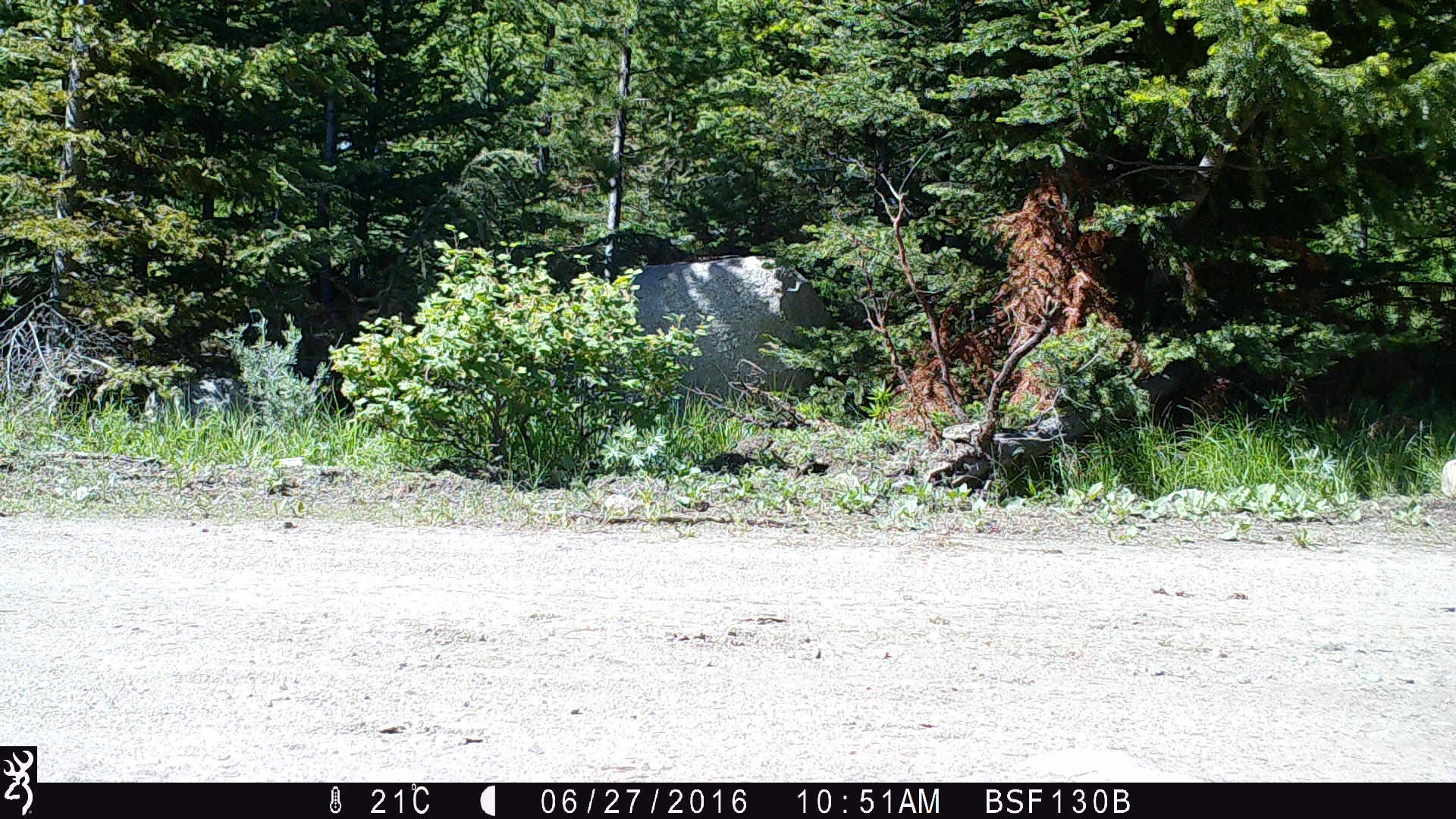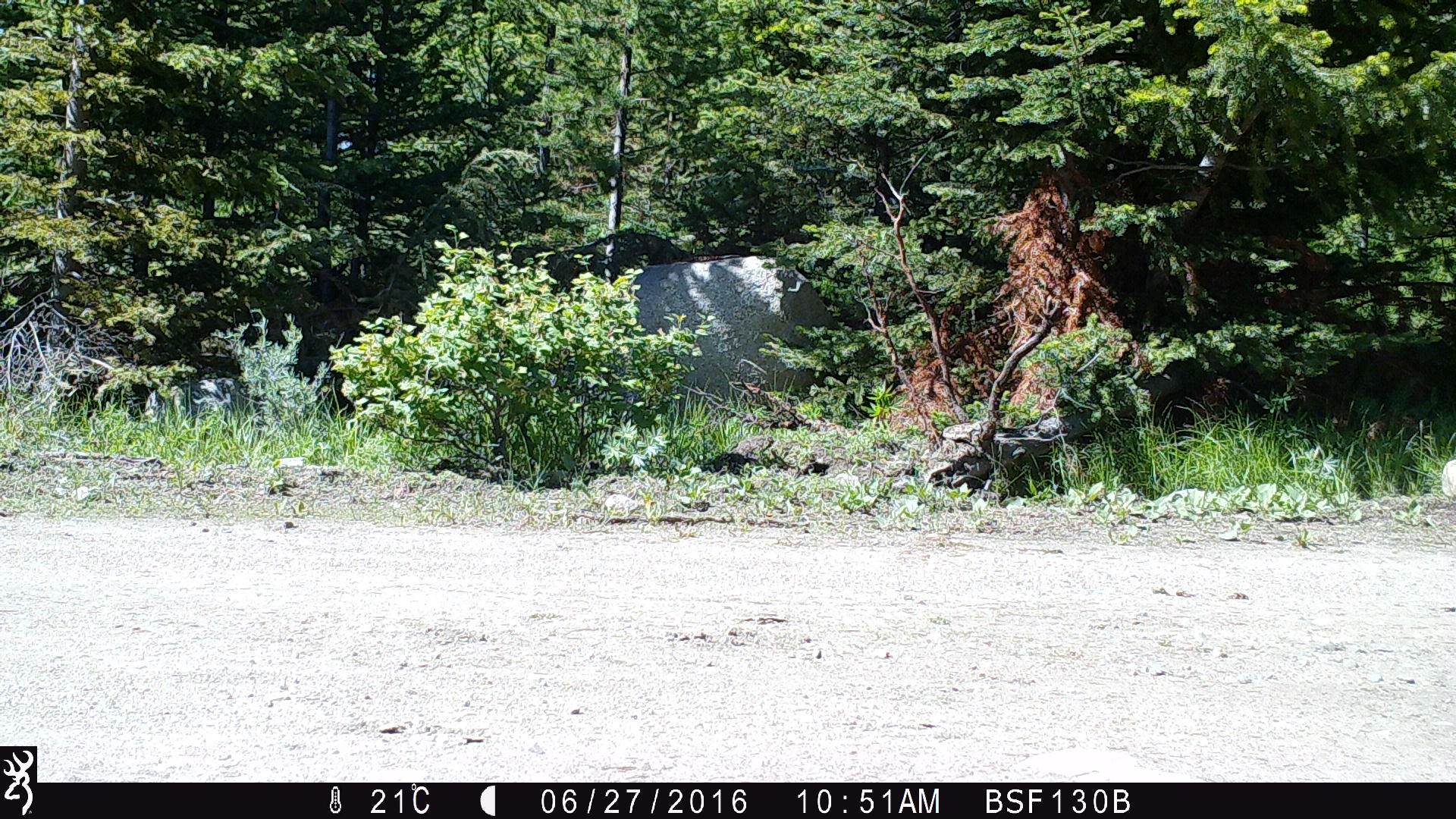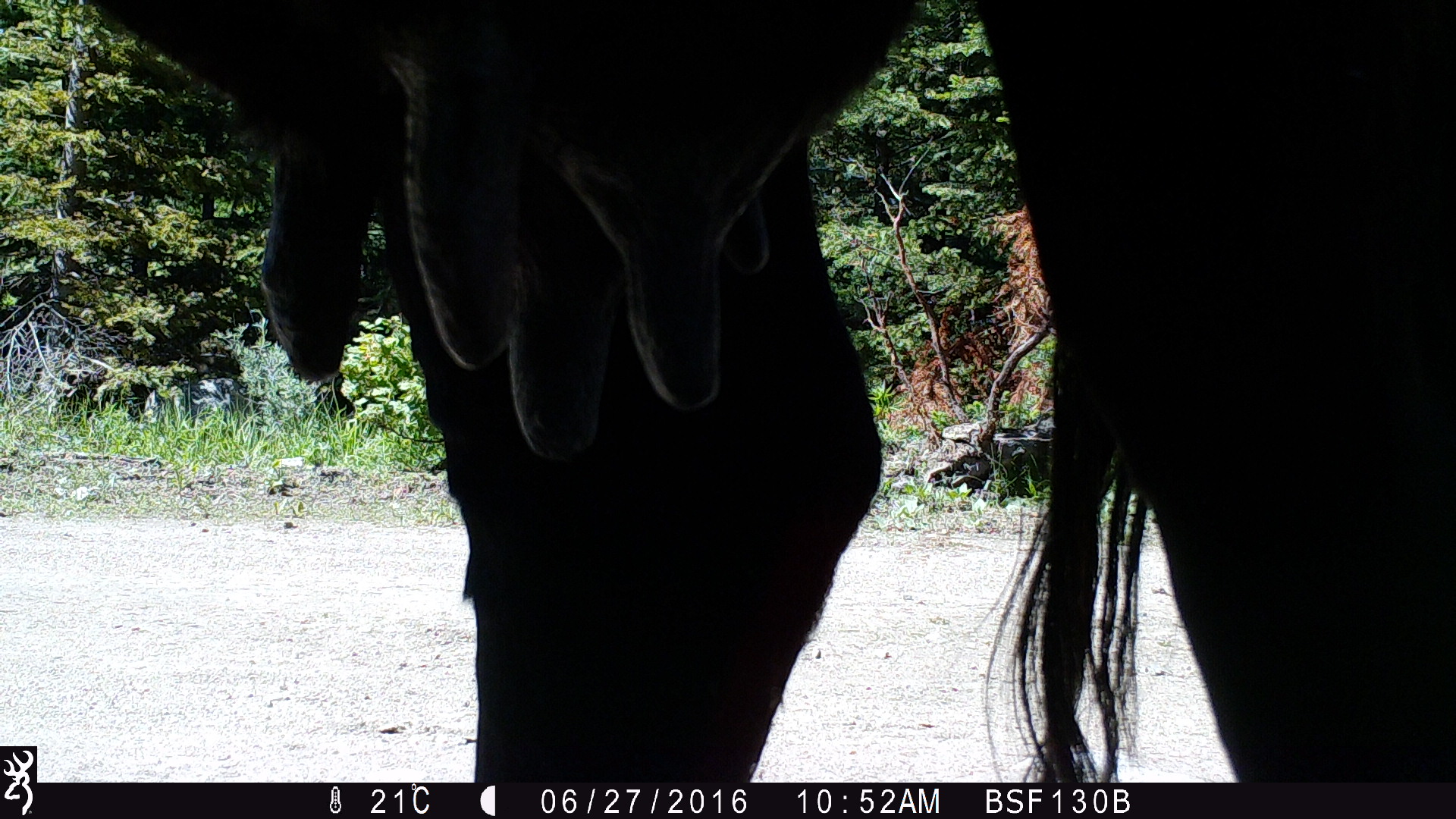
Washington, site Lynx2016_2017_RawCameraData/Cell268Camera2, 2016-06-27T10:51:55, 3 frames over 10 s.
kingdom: Animalia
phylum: Chordata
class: Mammalia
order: Artiodactyla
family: Bovidae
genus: Bos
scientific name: Bos taurus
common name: domestic cattle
Domestic cattle (Bos taurus). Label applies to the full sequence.